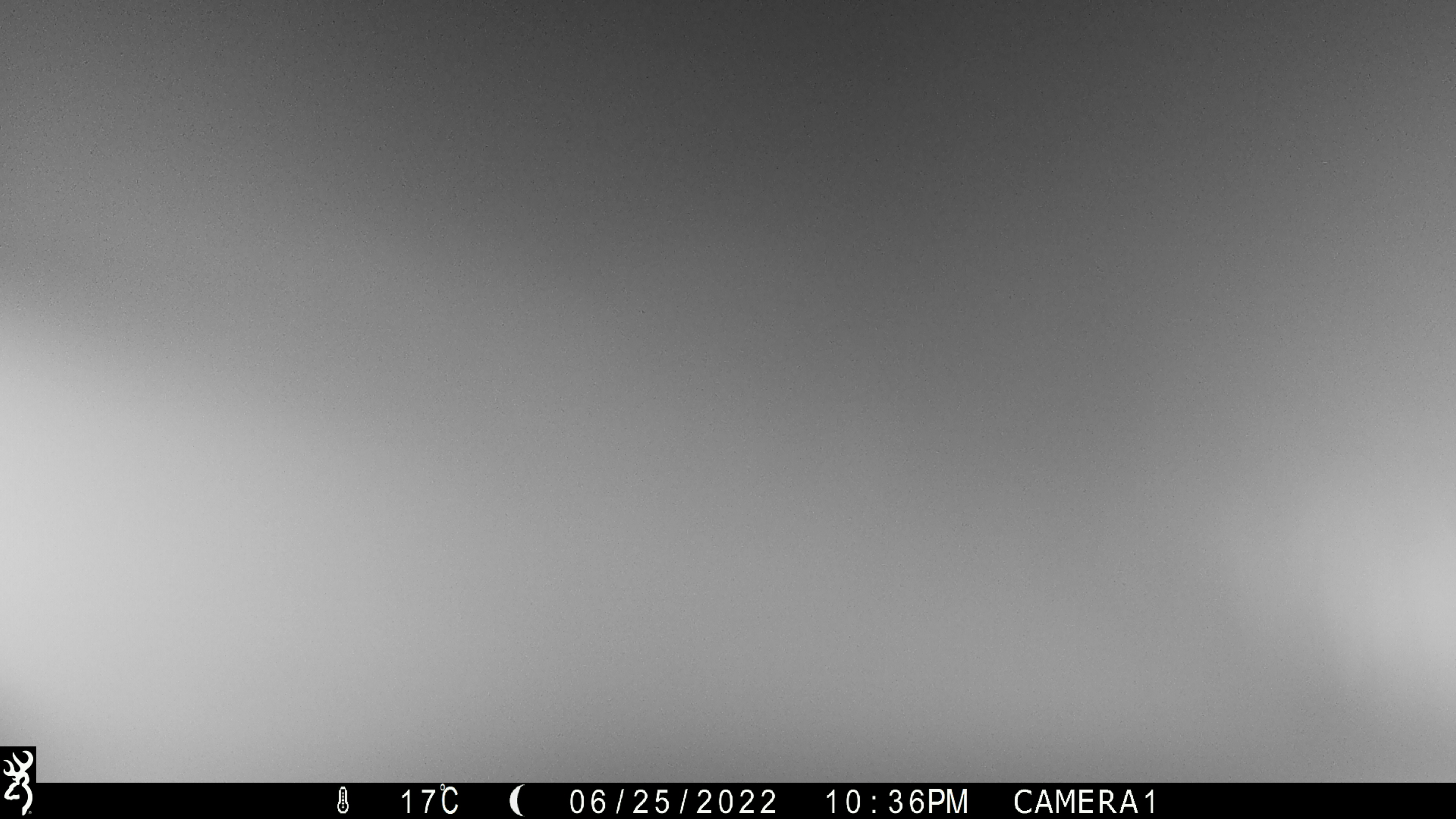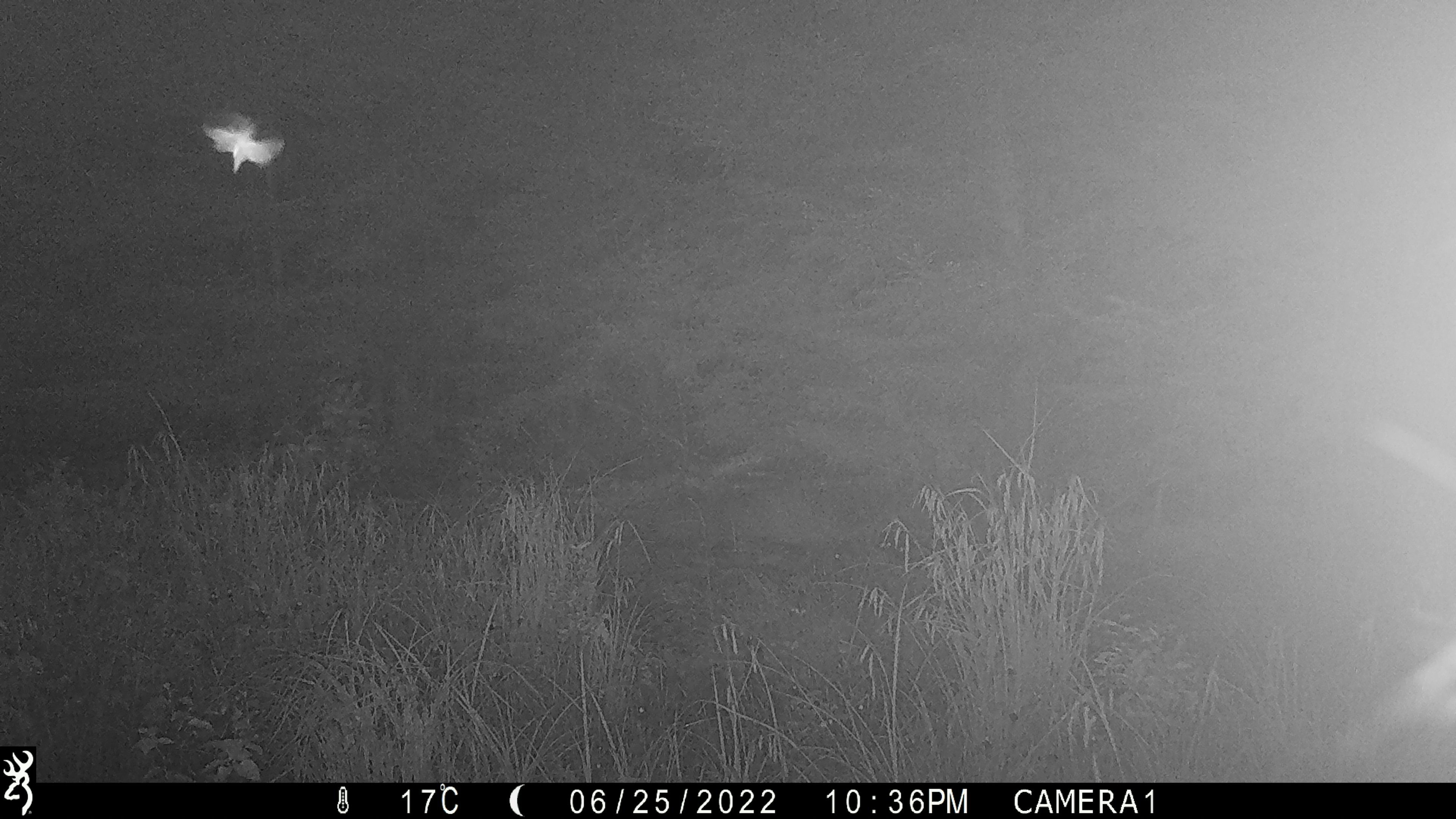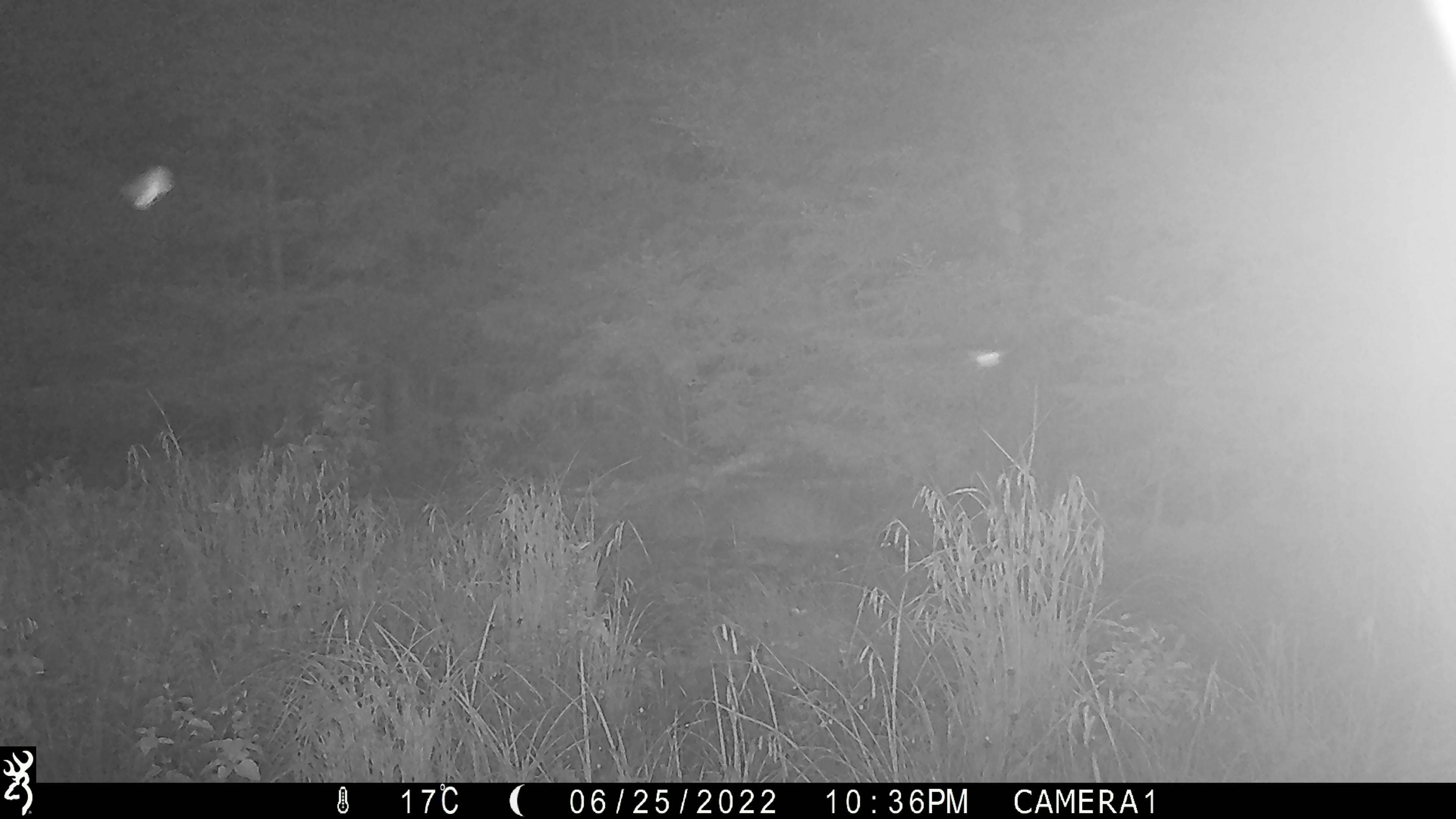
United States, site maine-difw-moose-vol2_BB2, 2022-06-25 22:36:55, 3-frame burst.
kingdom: Animalia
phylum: Chordata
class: Mammalia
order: Artiodactyla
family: Cervidae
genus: Alces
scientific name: Alces alces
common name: moose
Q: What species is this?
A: Moose (Alces alces).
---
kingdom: Animalia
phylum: Arthropoda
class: Insecta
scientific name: Insecta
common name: insect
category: insect sp.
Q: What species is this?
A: Insect sp. (insect) (Insecta).